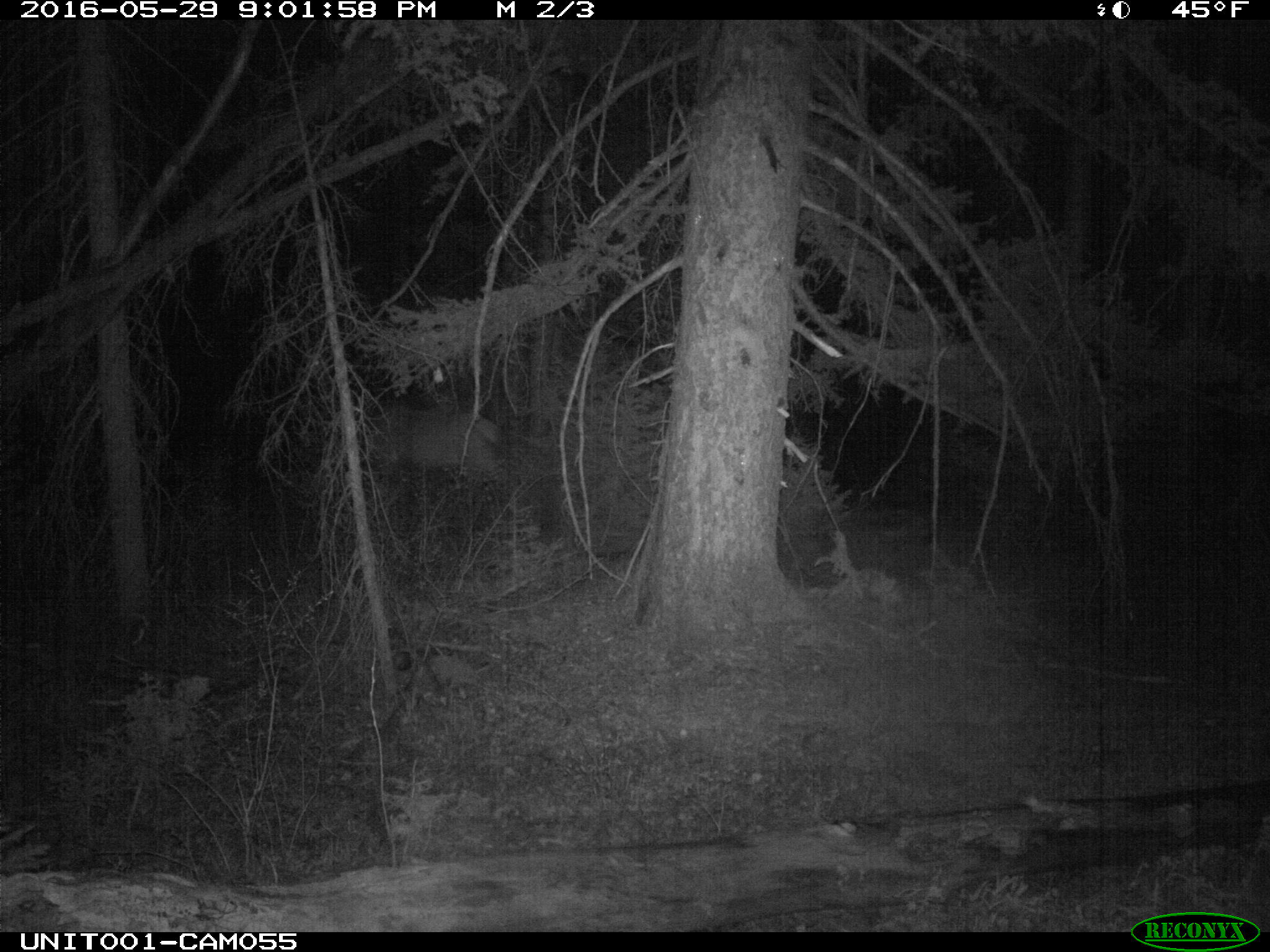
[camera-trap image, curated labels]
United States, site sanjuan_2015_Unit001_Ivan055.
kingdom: Animalia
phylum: Chordata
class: Mammalia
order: Artiodactyla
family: Cervidae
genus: Cervus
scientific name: Cervus elaphus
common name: red deer